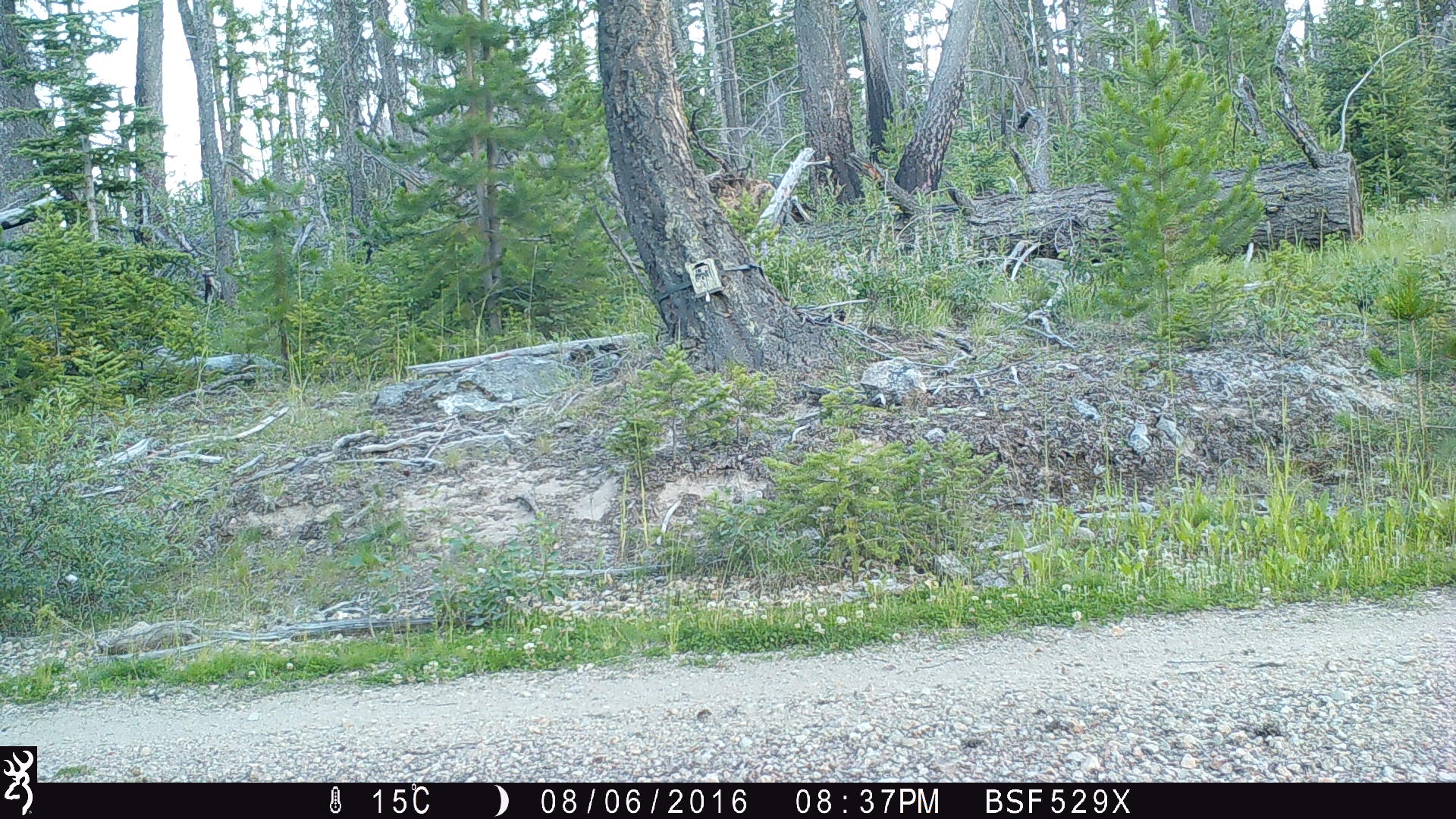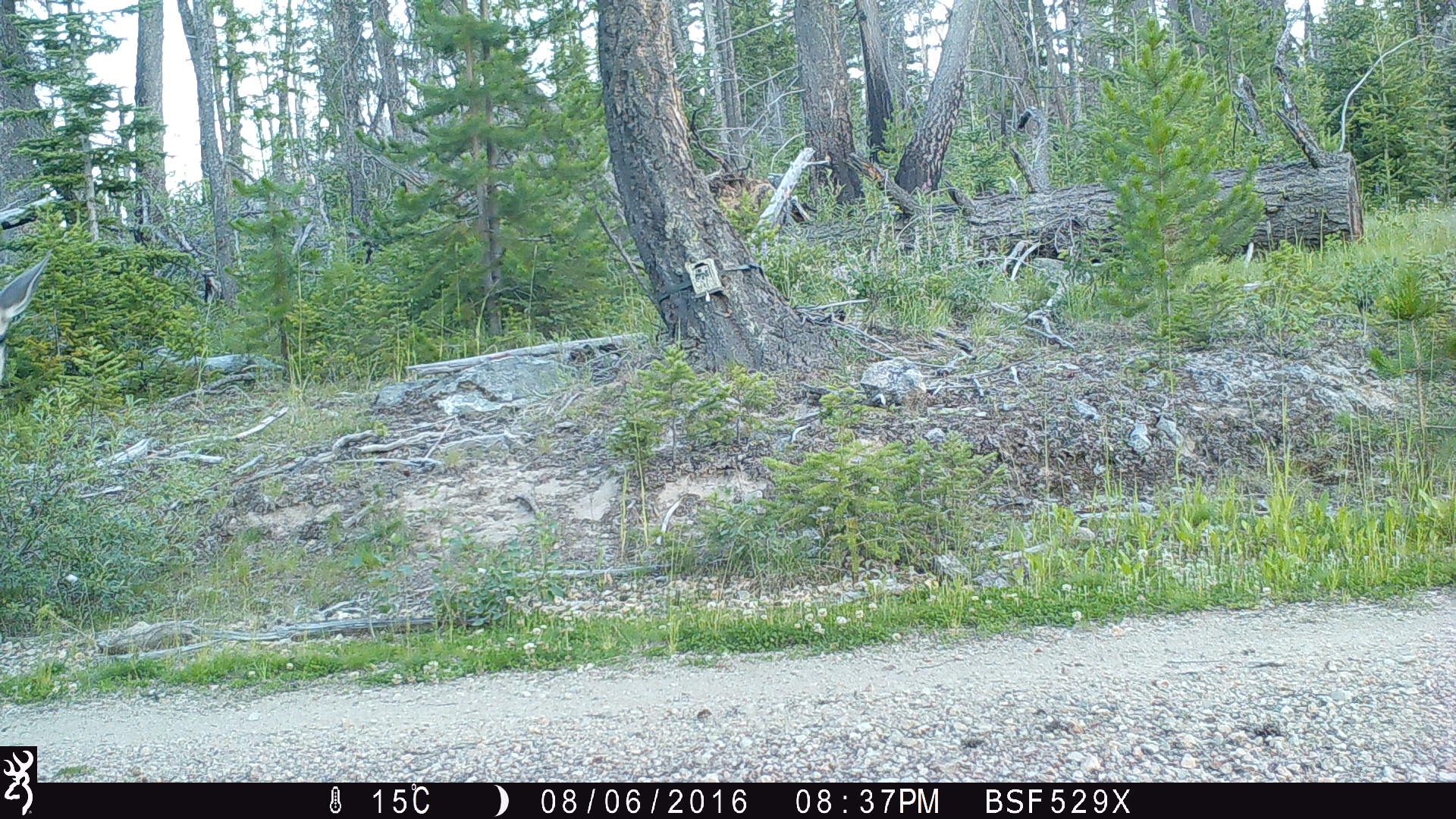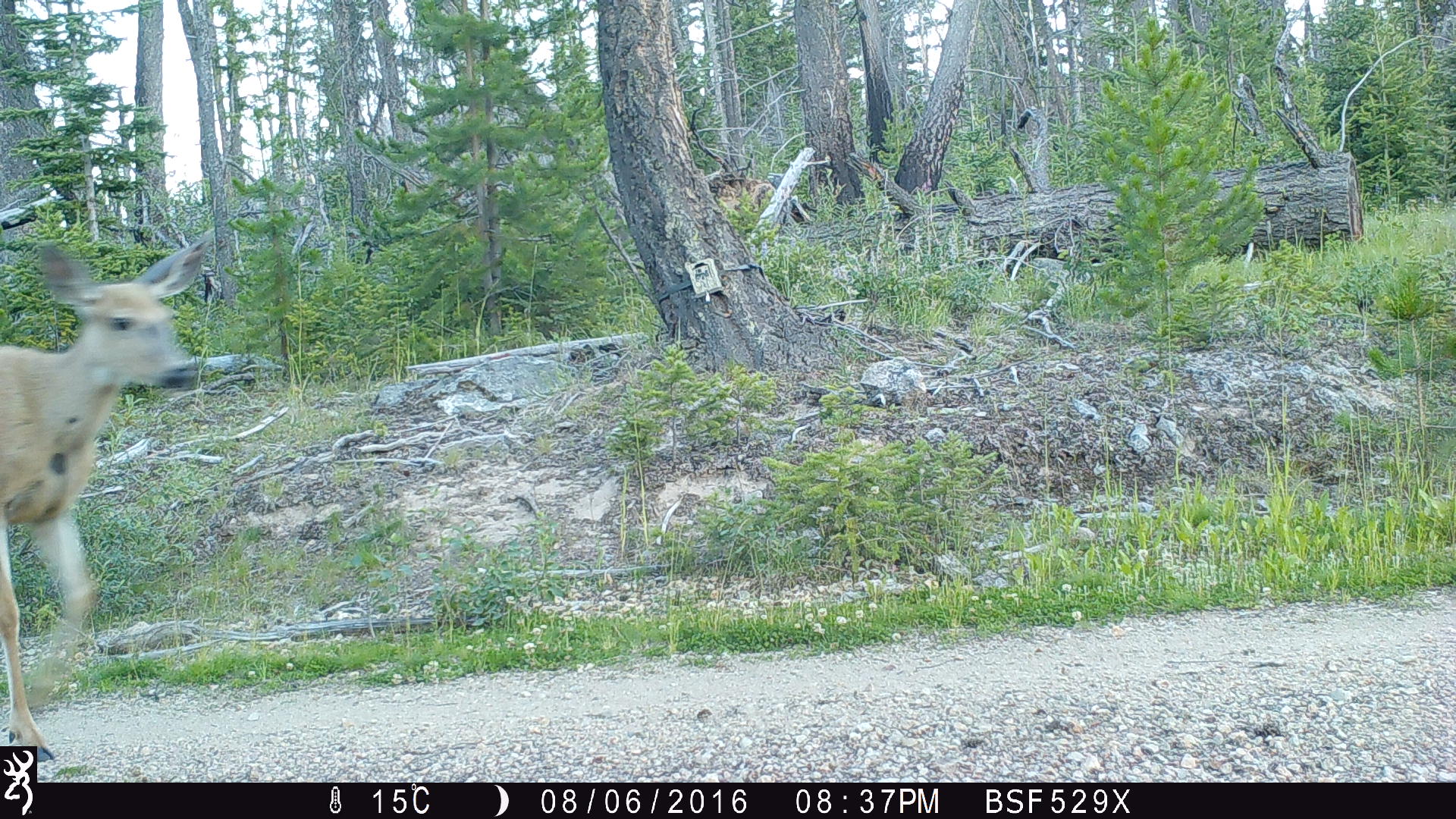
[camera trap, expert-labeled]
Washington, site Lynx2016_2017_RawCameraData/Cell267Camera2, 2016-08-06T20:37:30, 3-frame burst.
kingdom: Animalia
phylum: Chordata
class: Mammalia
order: Artiodactyla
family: Cervidae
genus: Odocoileus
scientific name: Odocoileus hemionus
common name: mule deer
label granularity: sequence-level